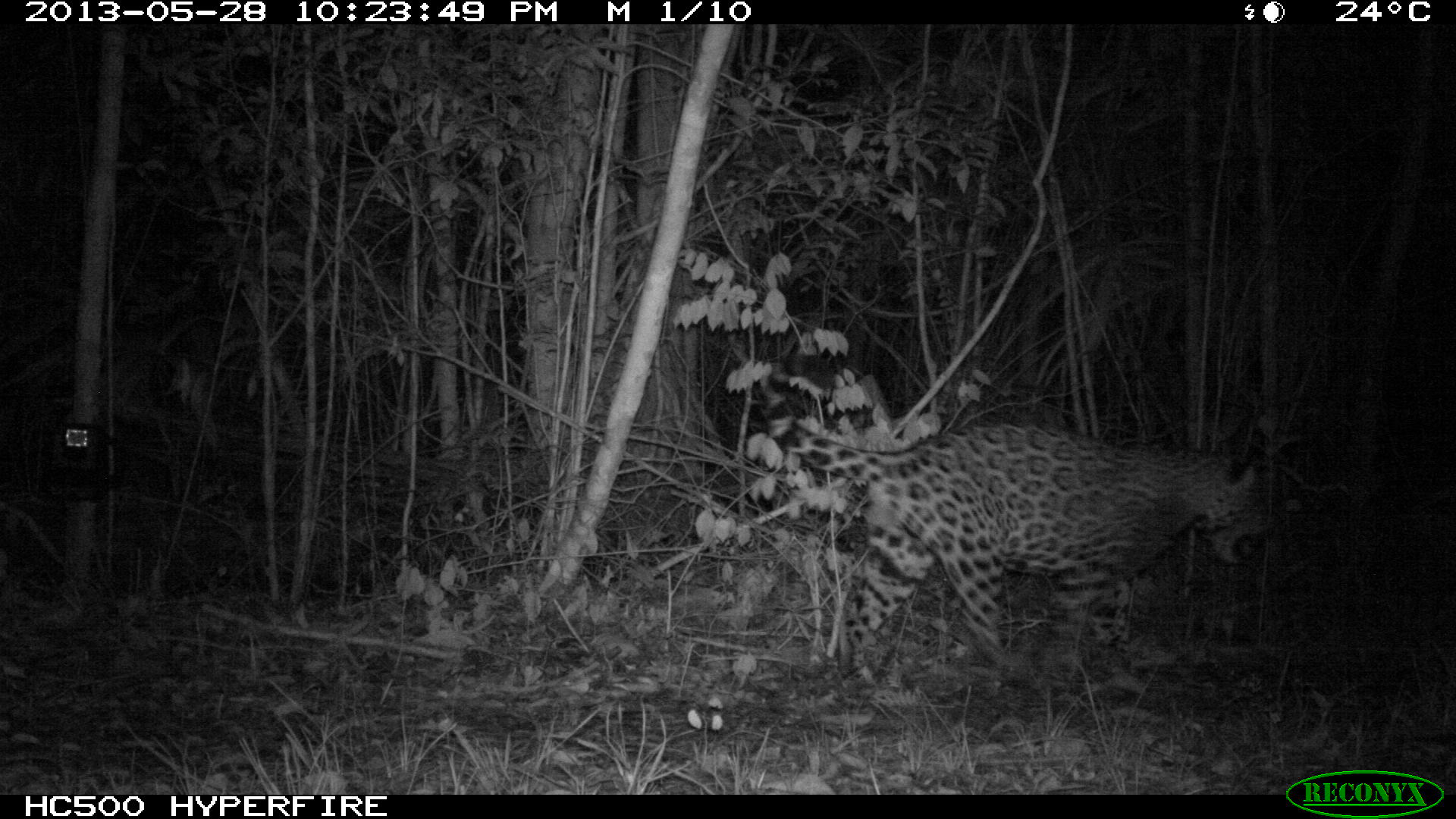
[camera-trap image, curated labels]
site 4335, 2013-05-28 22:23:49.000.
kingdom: Animalia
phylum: Chordata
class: Mammalia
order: Carnivora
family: Felidae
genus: Panthera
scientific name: Panthera onca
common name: jaguar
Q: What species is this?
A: Panthera onca (jaguar).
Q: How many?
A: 1.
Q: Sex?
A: Male.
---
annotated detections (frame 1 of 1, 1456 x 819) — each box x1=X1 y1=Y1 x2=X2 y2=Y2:
panthera onca: x1=760 y1=398 x2=1271 y2=682